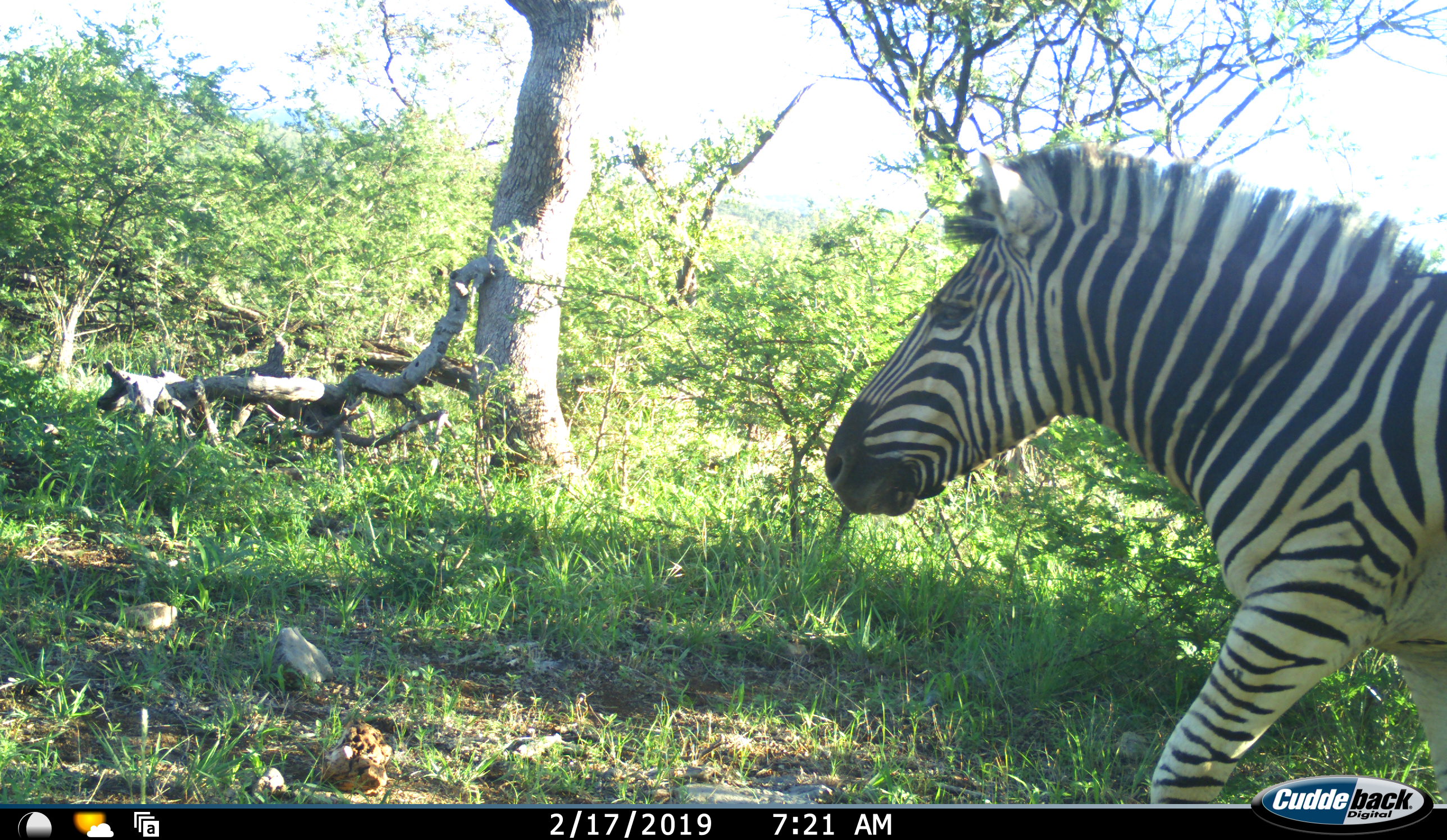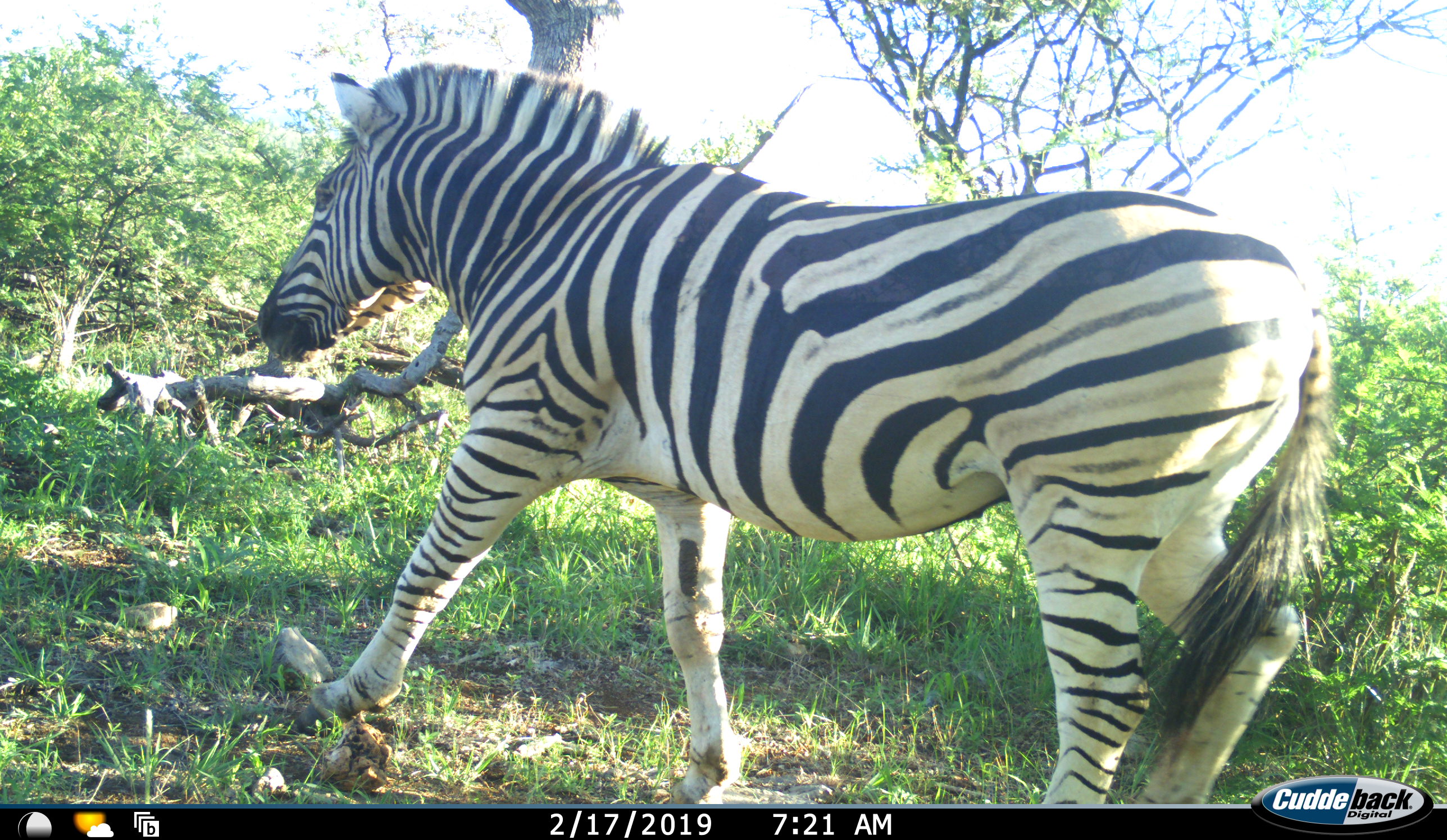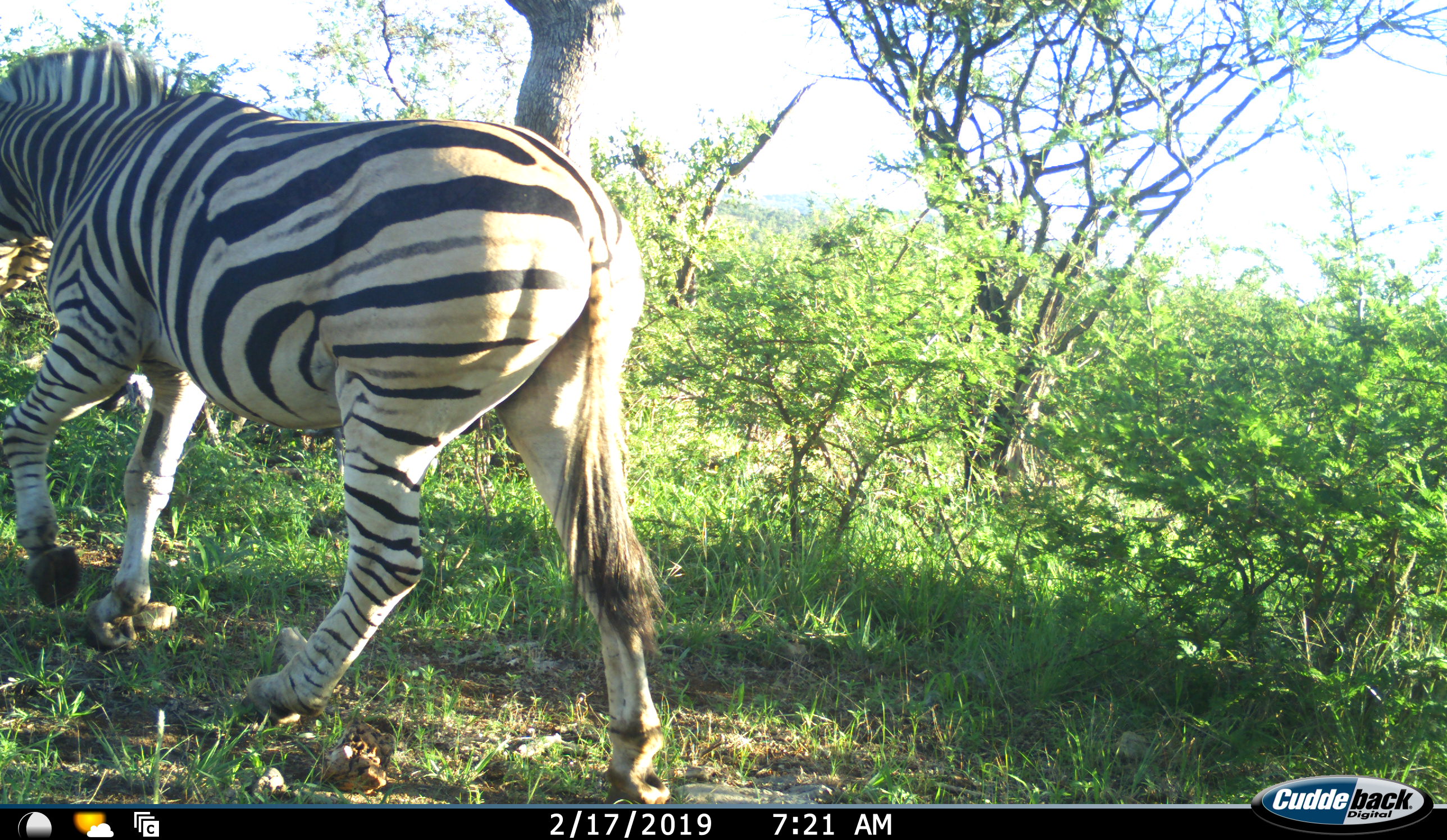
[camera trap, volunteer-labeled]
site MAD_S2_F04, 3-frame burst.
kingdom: Animalia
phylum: Chordata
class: Mammalia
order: Perissodactyla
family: Equidae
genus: Equus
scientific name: Equus quagga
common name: plains zebra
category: zebraplains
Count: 1.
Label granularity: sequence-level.